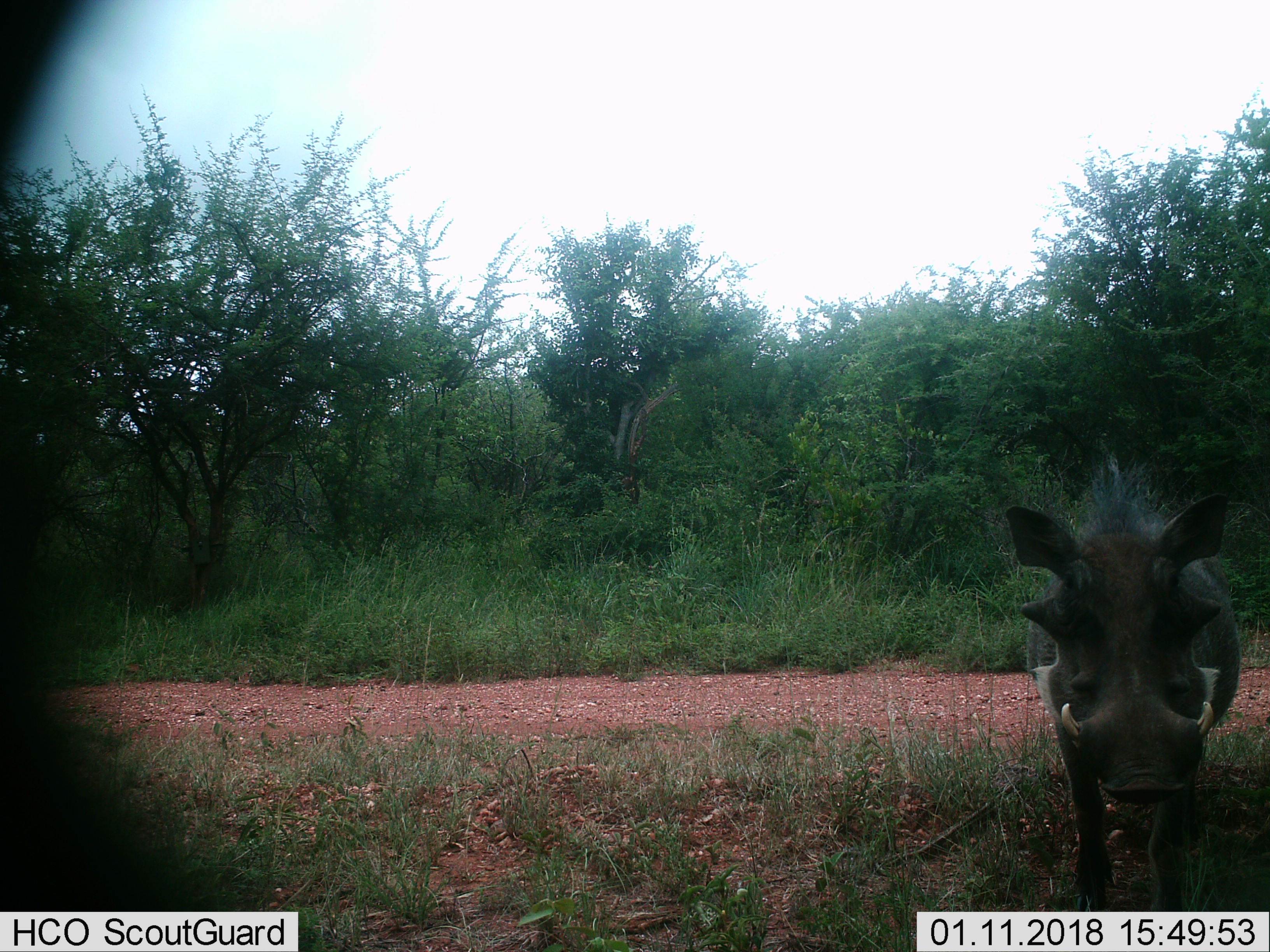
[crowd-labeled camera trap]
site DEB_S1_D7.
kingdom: Animalia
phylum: Chordata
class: Mammalia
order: Artiodactyla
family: Suidae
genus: Phacochoerus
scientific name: Phacochoerus africanus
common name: warthog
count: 1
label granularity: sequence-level